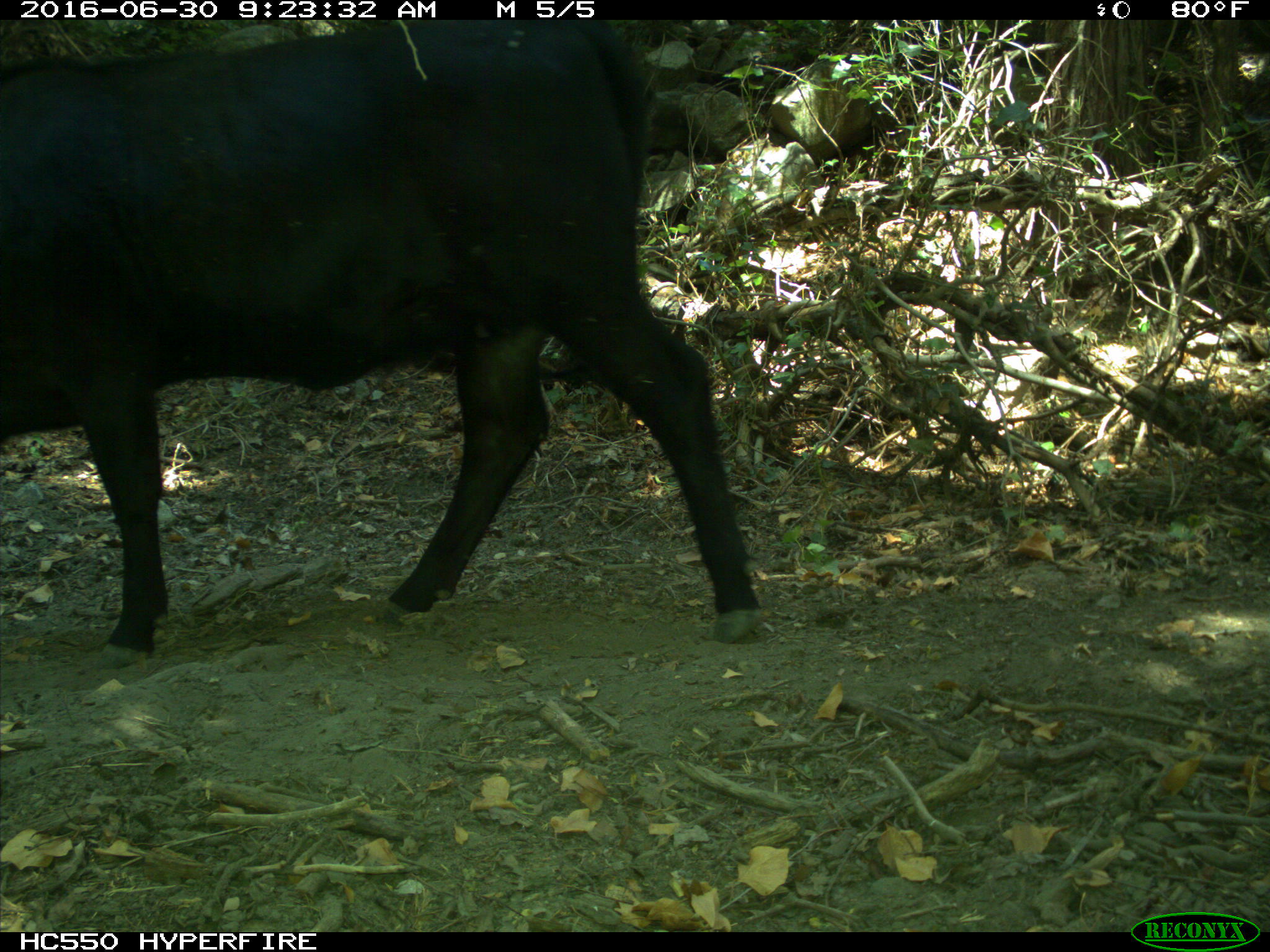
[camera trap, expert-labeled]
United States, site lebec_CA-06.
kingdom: Animalia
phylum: Chordata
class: Mammalia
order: Artiodactyla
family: Bovidae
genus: Bos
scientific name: Bos taurus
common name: domestic cow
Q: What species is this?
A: Bos taurus (domestic cow).